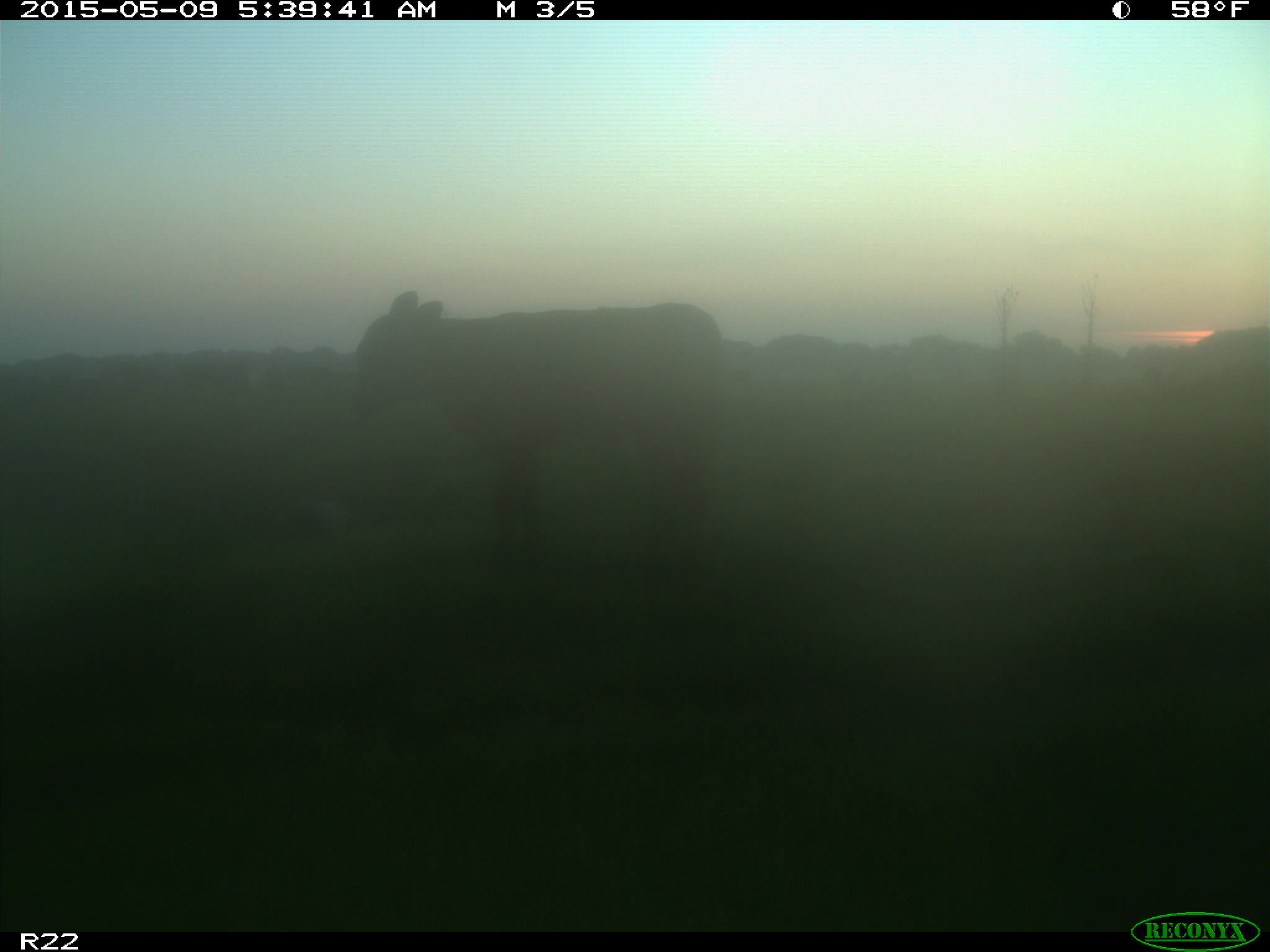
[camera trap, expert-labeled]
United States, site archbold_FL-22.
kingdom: Animalia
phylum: Chordata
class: Mammalia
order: Artiodactyla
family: Bovidae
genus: Bos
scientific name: Bos taurus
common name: domestic cow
Bos taurus (domestic cow).